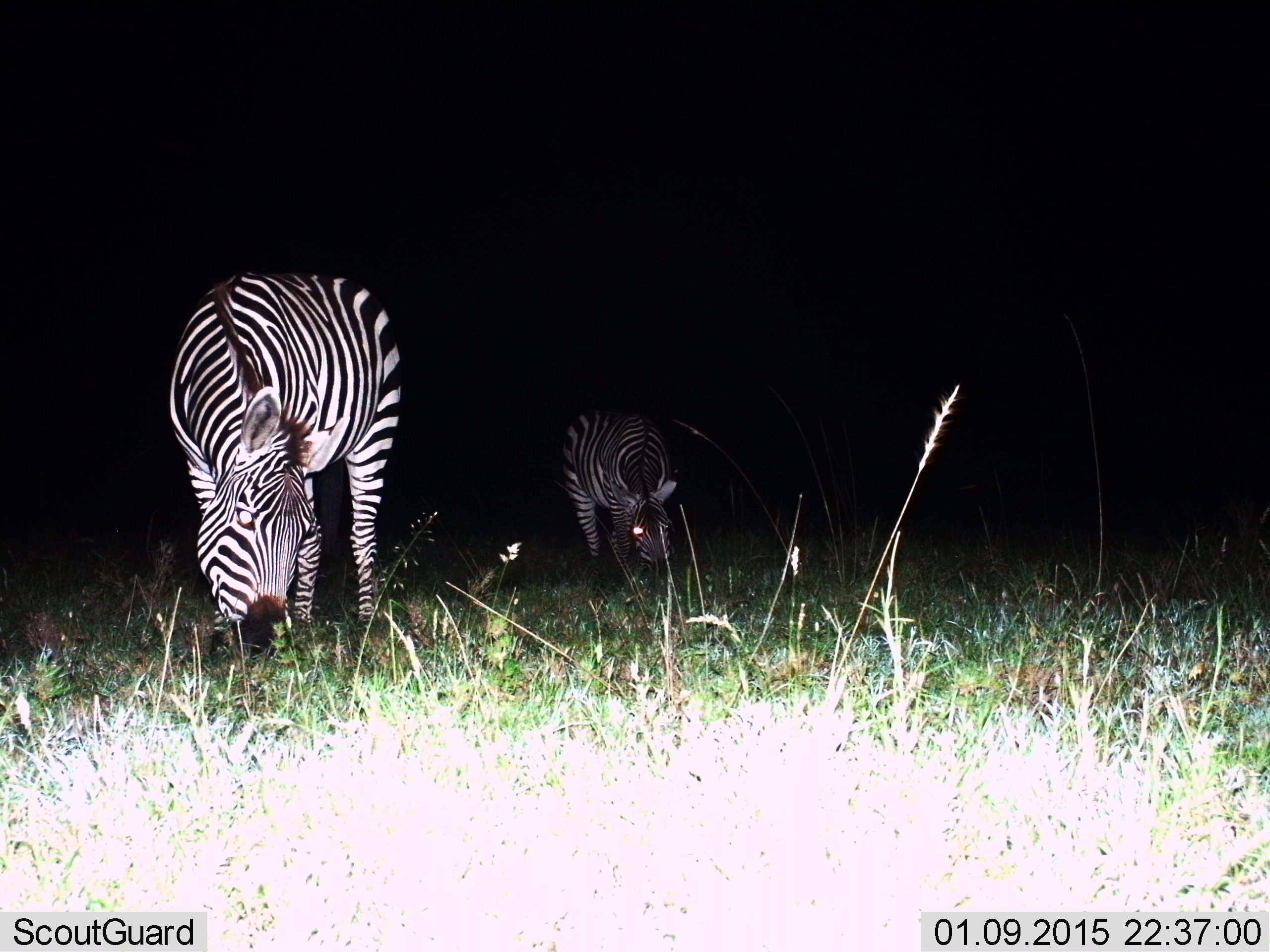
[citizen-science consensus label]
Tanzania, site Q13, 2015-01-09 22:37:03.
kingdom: Animalia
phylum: Chordata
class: Mammalia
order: Perissodactyla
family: Equidae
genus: Equus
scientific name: Equus quagga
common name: plains zebra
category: zebra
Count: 2.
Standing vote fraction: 30%.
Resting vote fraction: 0%.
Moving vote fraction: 0%.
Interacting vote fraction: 0%.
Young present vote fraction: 0%.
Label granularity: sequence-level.